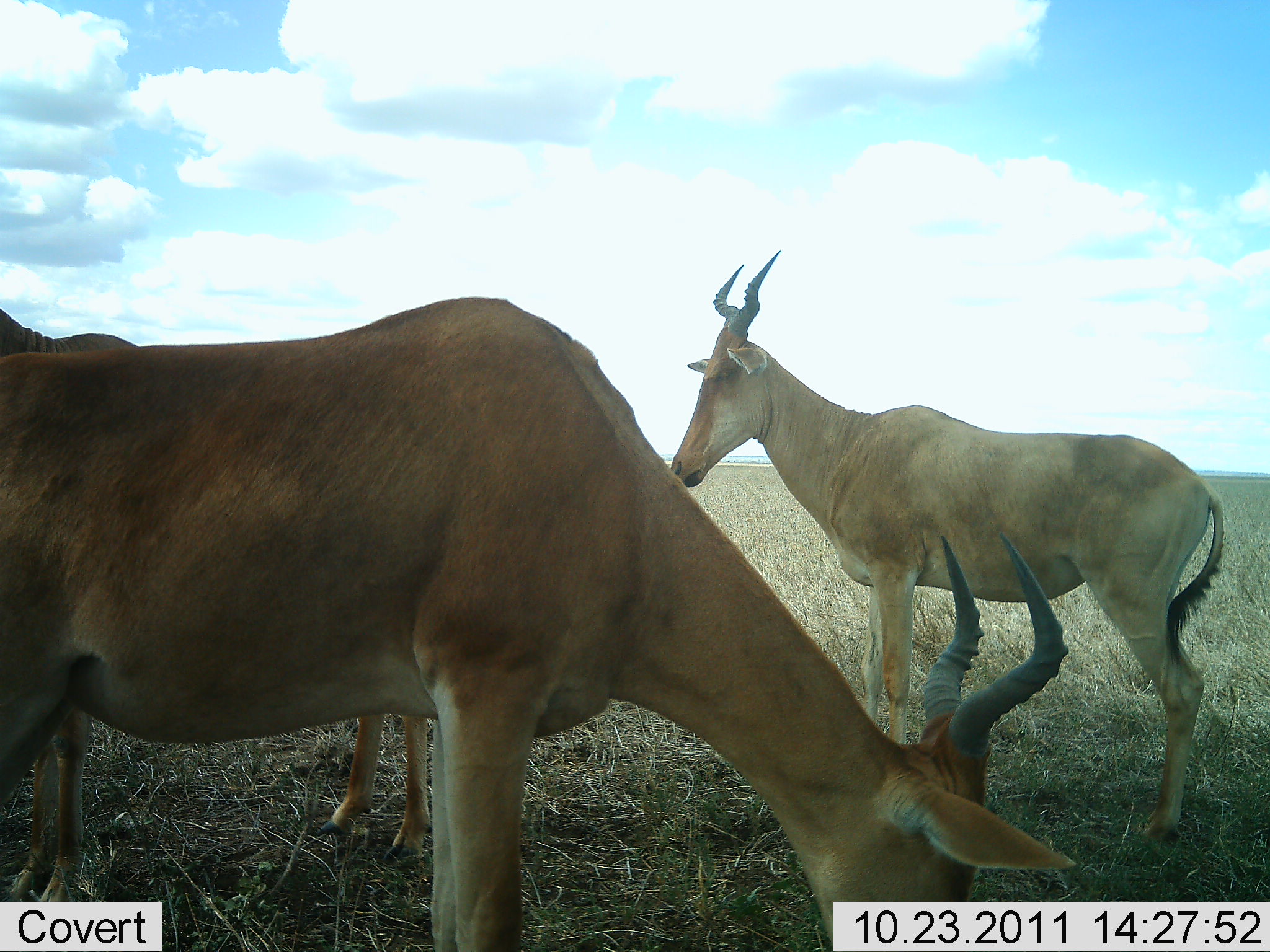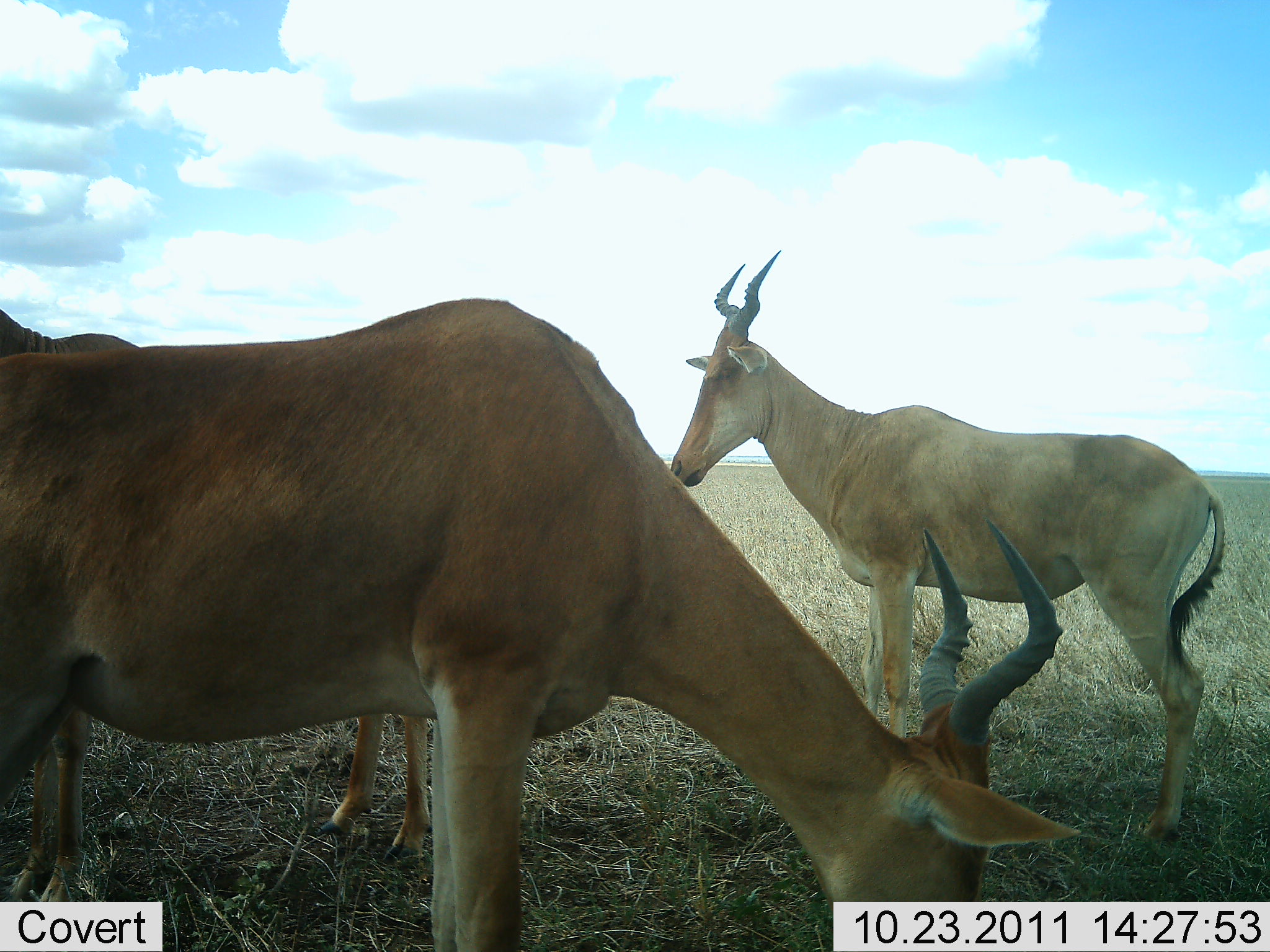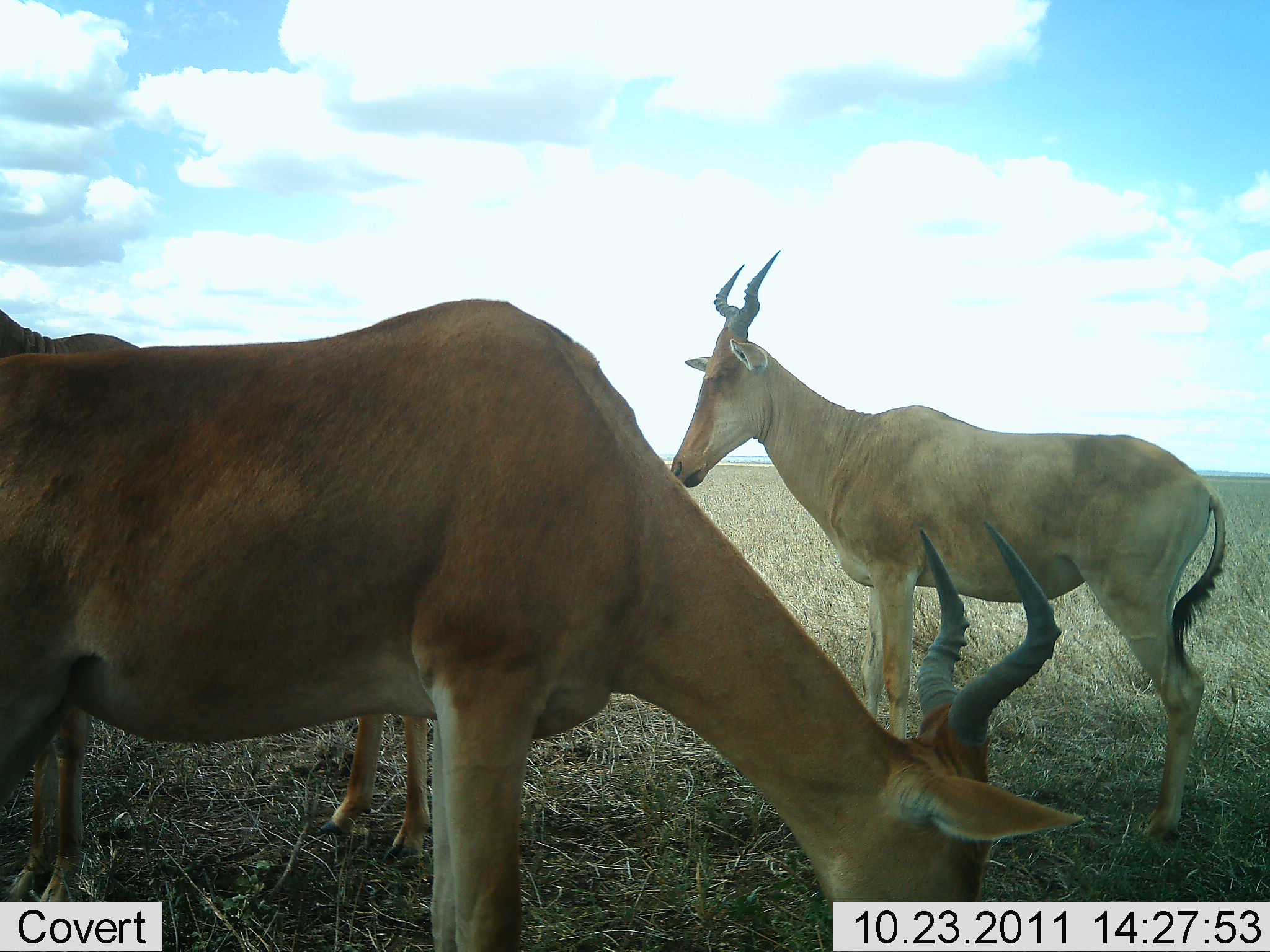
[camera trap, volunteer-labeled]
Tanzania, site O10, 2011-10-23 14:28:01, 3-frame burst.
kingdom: Animalia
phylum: Chordata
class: Mammalia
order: Artiodactyla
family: Bovidae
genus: Alcelaphus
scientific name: Alcelaphus buselaphus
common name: hartebeest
Hartebeest (Alcelaphus buselaphus), count 3. Behavior (volunteer vote fractions): standing 57%, resting 7%, moving 7%, interacting 0%. Young present (vote fraction): 0%. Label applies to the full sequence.